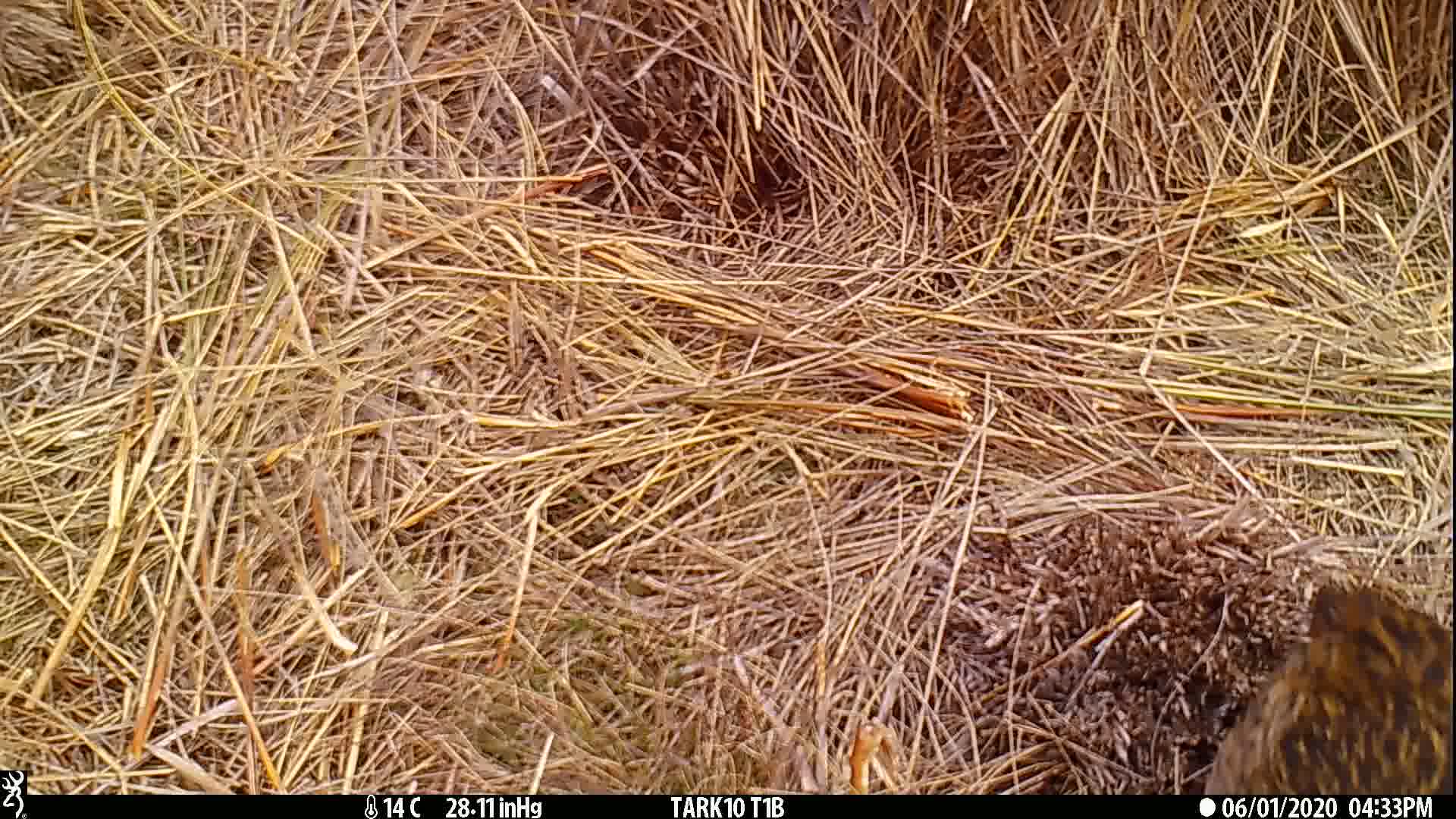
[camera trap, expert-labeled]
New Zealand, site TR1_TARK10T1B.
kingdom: Animalia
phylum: Chordata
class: Aves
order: Gruiformes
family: Rallidae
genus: Gallirallus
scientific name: Gallirallus australis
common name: weka